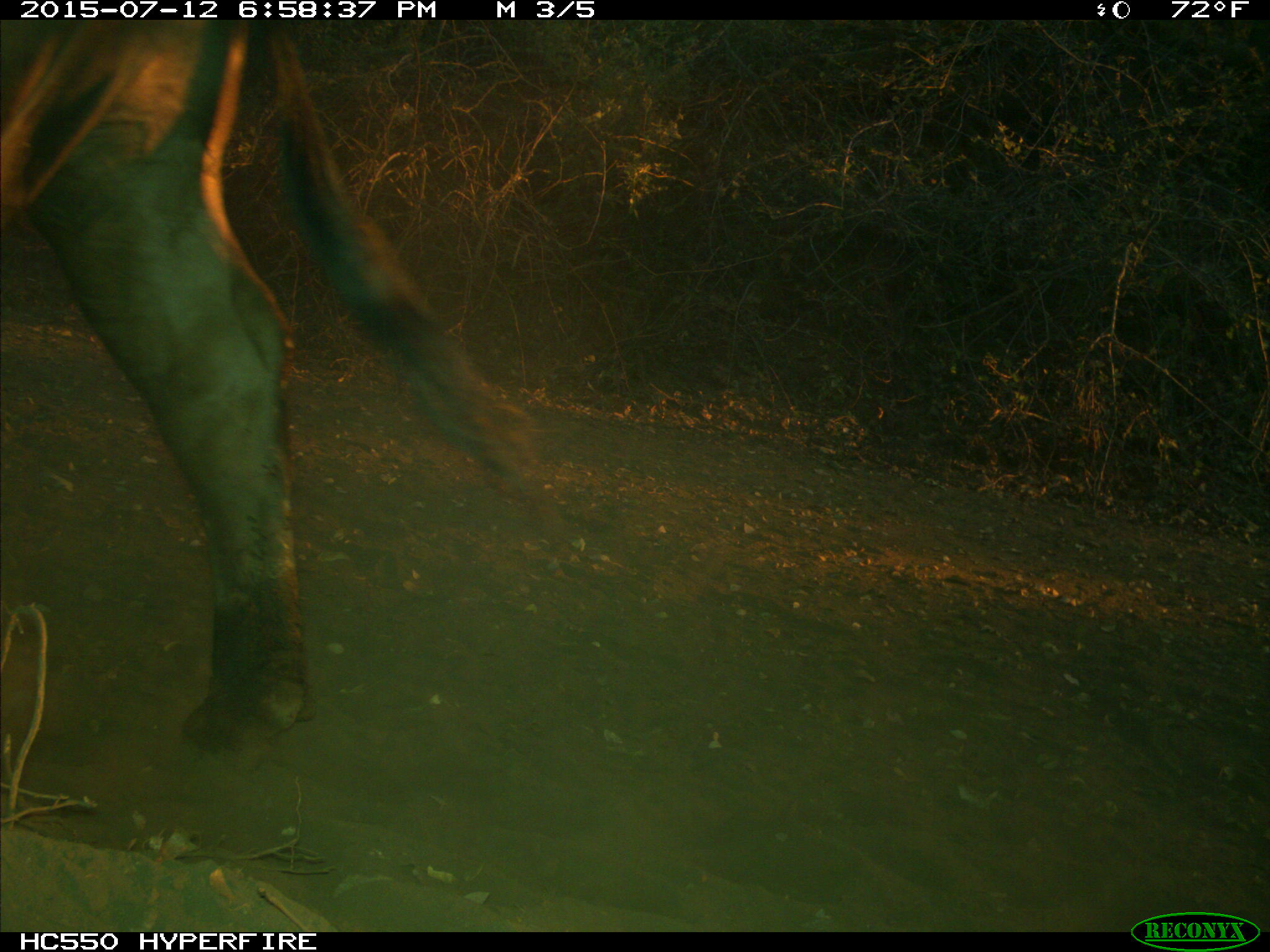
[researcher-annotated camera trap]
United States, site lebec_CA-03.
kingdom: Animalia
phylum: Chordata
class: Mammalia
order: Artiodactyla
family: Bovidae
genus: Bos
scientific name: Bos taurus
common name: domestic cow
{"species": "Bos taurus (domestic cow)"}